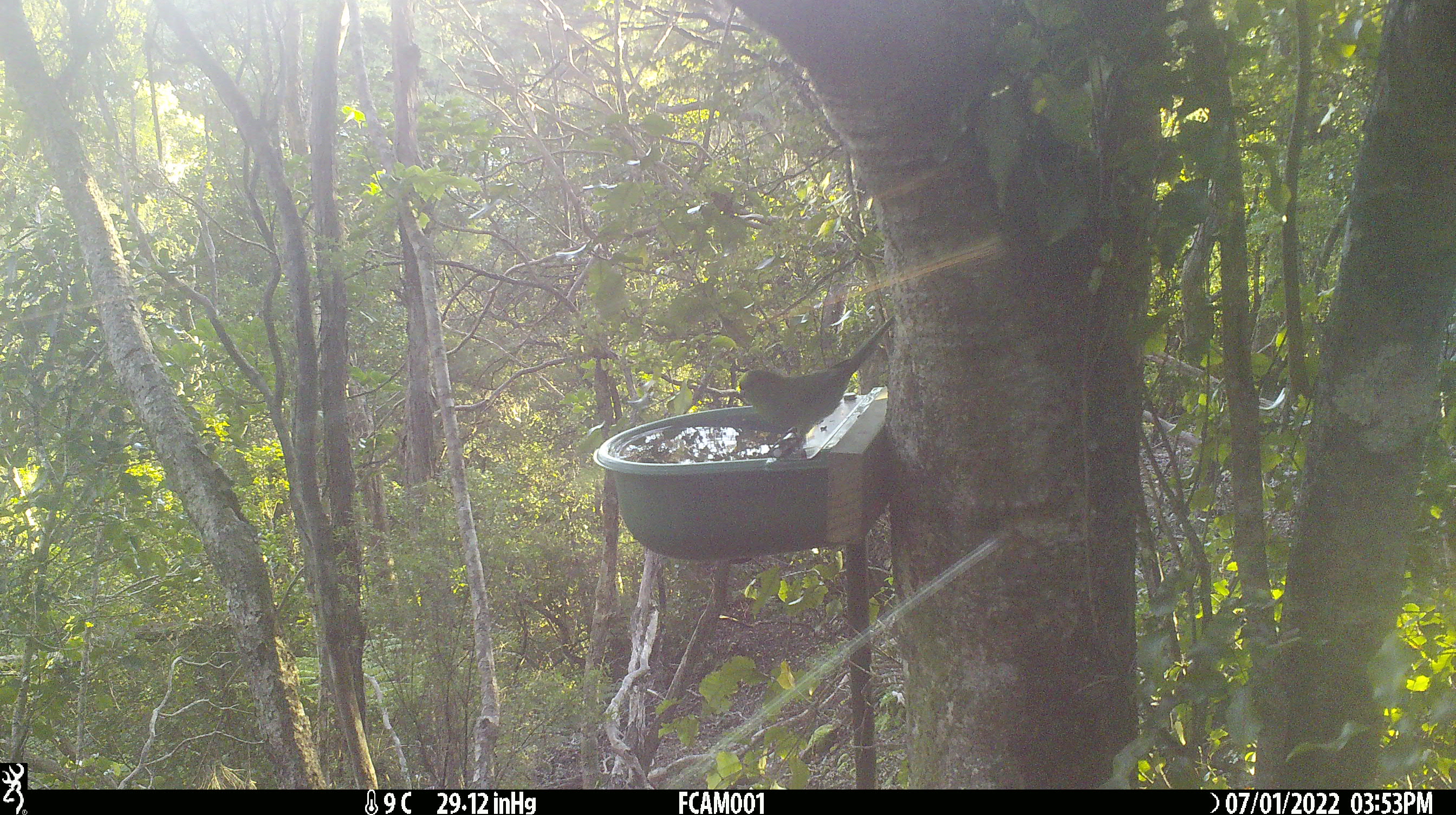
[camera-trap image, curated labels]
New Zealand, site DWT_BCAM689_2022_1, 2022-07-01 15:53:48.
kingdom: Animalia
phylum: Chordata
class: Aves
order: Psittaciformes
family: Psittaculidae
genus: Cyanoramphus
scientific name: Cyanoramphus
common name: parakeet